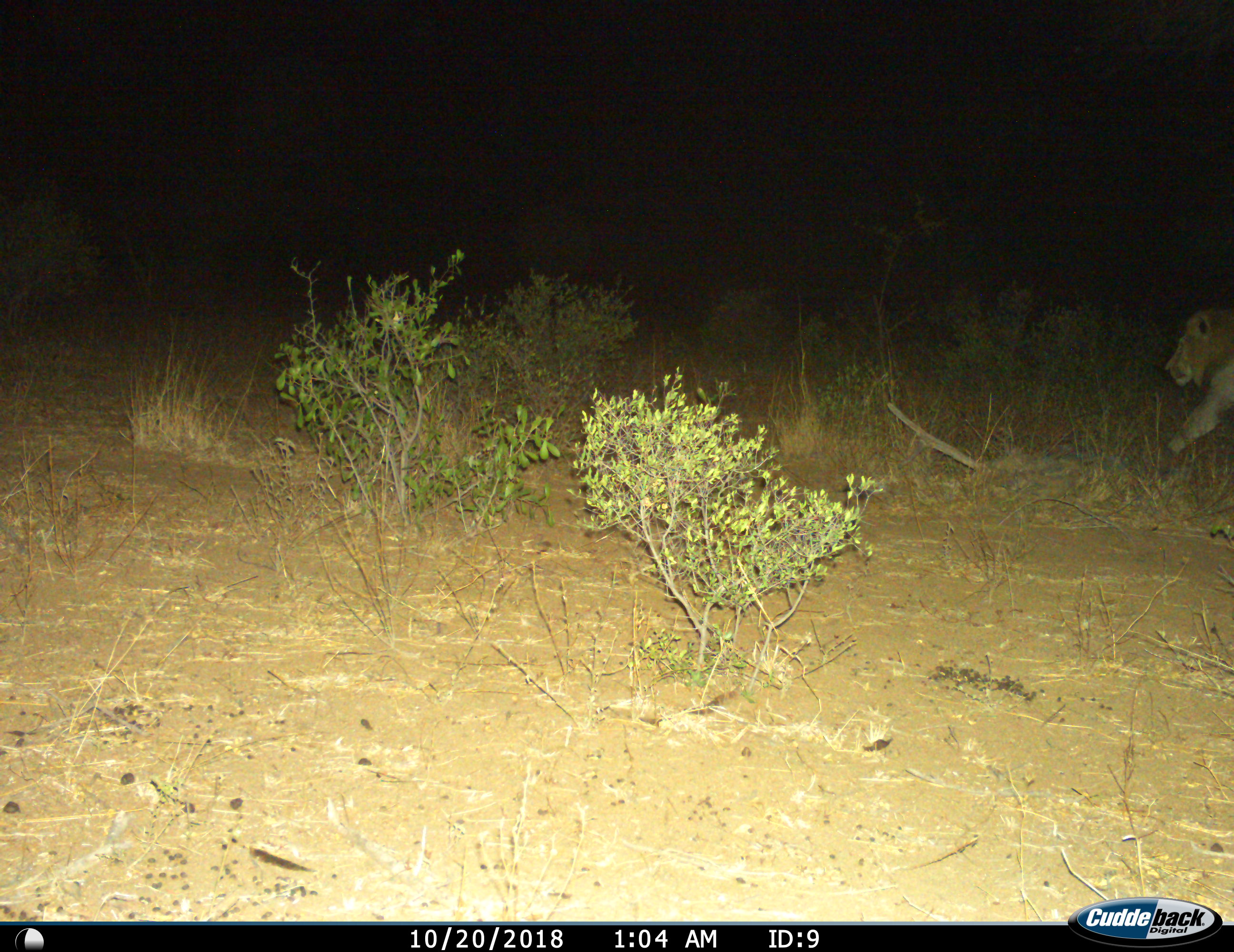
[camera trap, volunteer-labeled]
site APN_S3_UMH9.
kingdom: Animalia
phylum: Chordata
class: Mammalia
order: Carnivora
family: Felidae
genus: Panthera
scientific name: Panthera leo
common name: lion male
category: lionmale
Lionmale (lion male) (Panthera leo), count 1. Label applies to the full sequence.